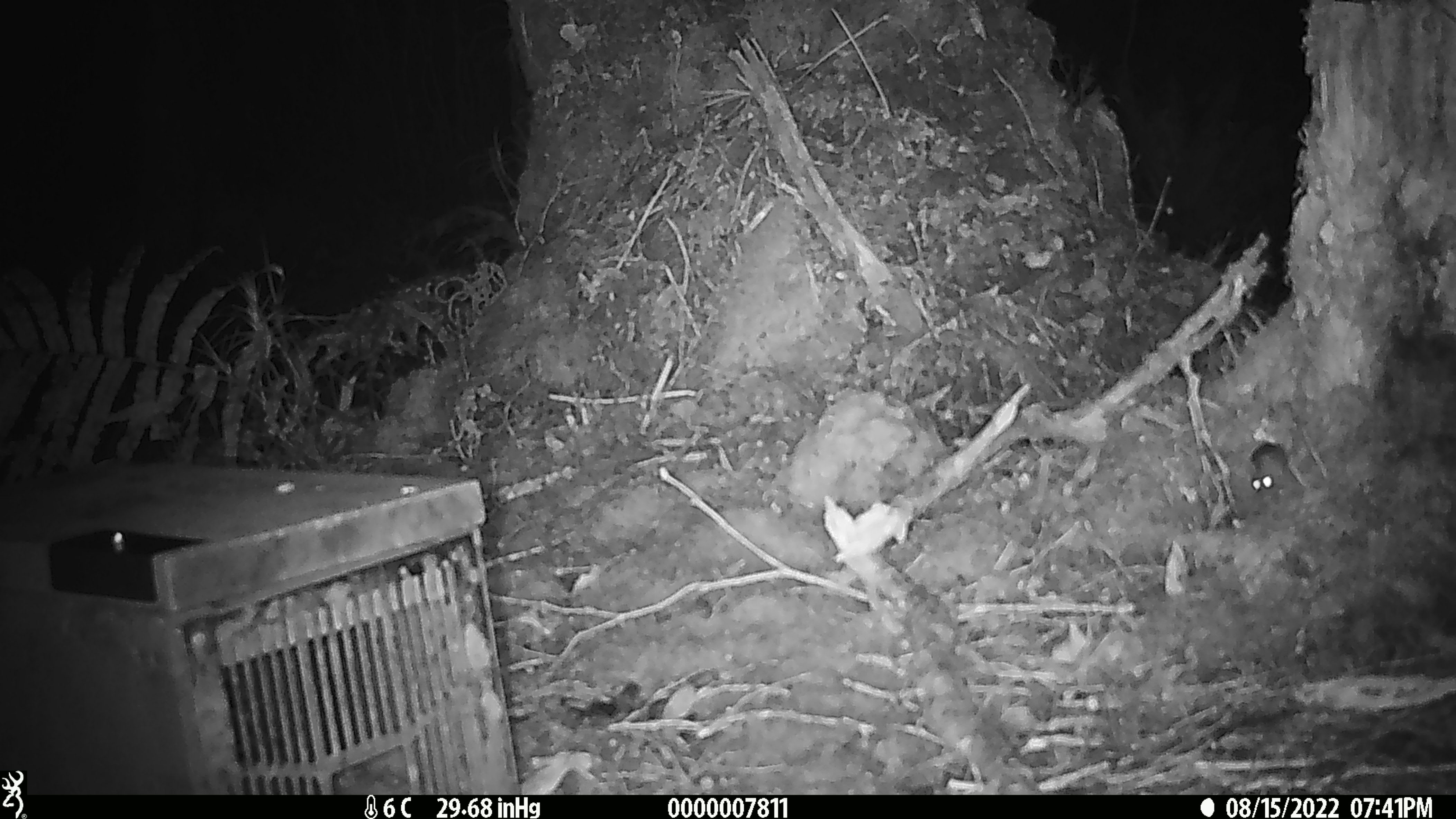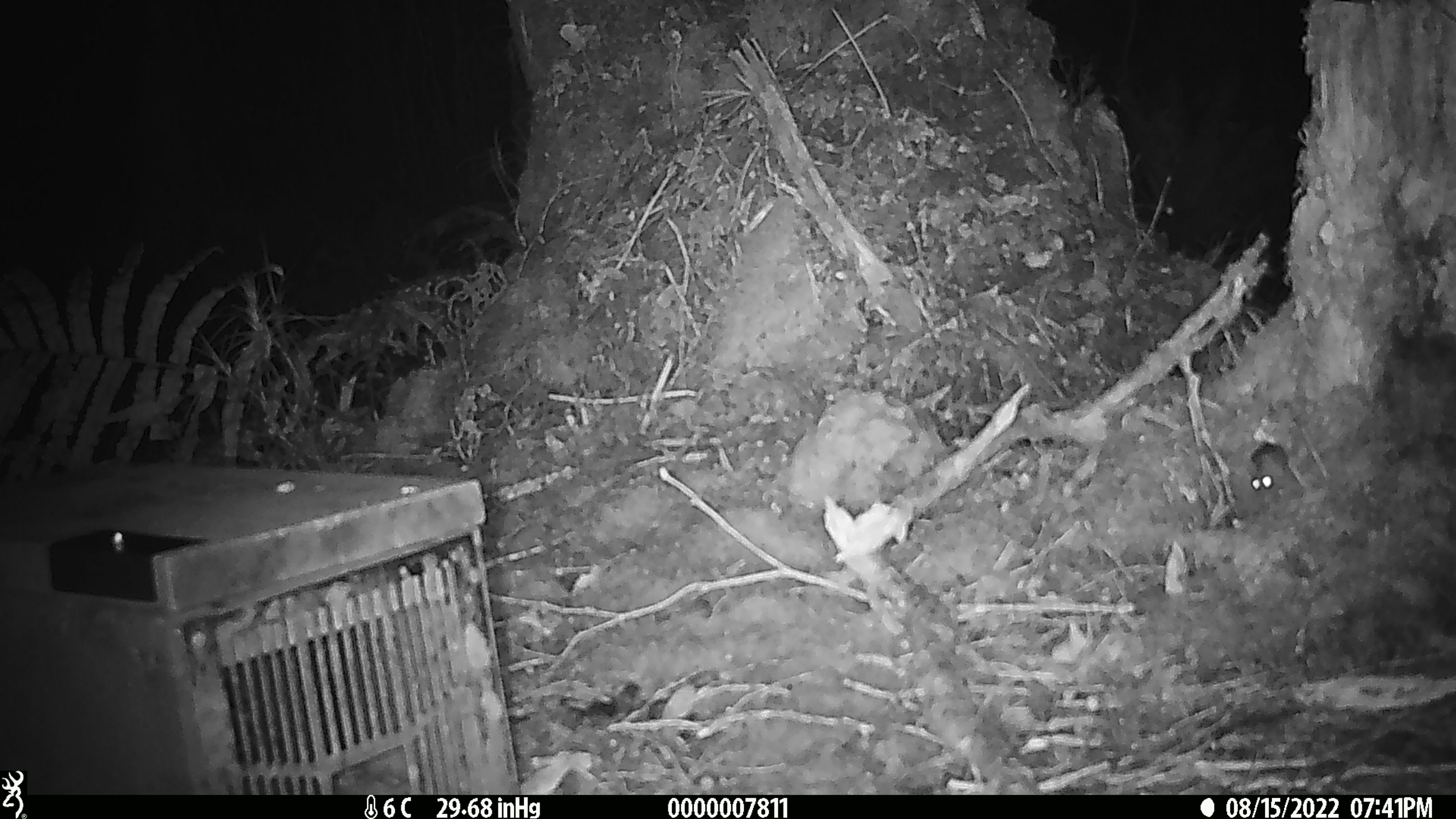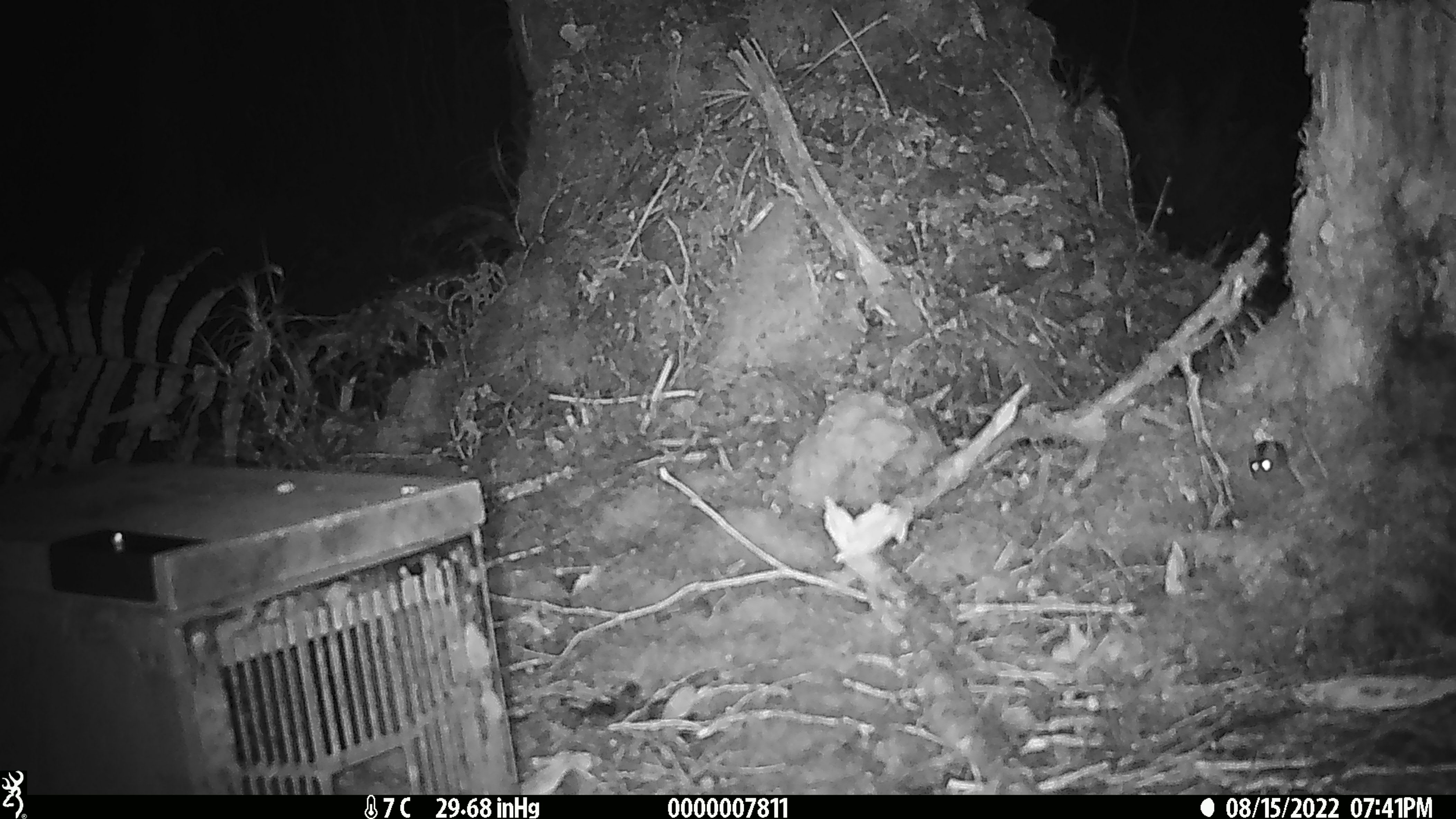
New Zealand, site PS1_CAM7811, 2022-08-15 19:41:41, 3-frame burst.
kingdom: Animalia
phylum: Chordata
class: Mammalia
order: Rodentia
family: Muridae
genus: Mus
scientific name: Mus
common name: mouse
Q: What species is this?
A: Mouse (Mus).